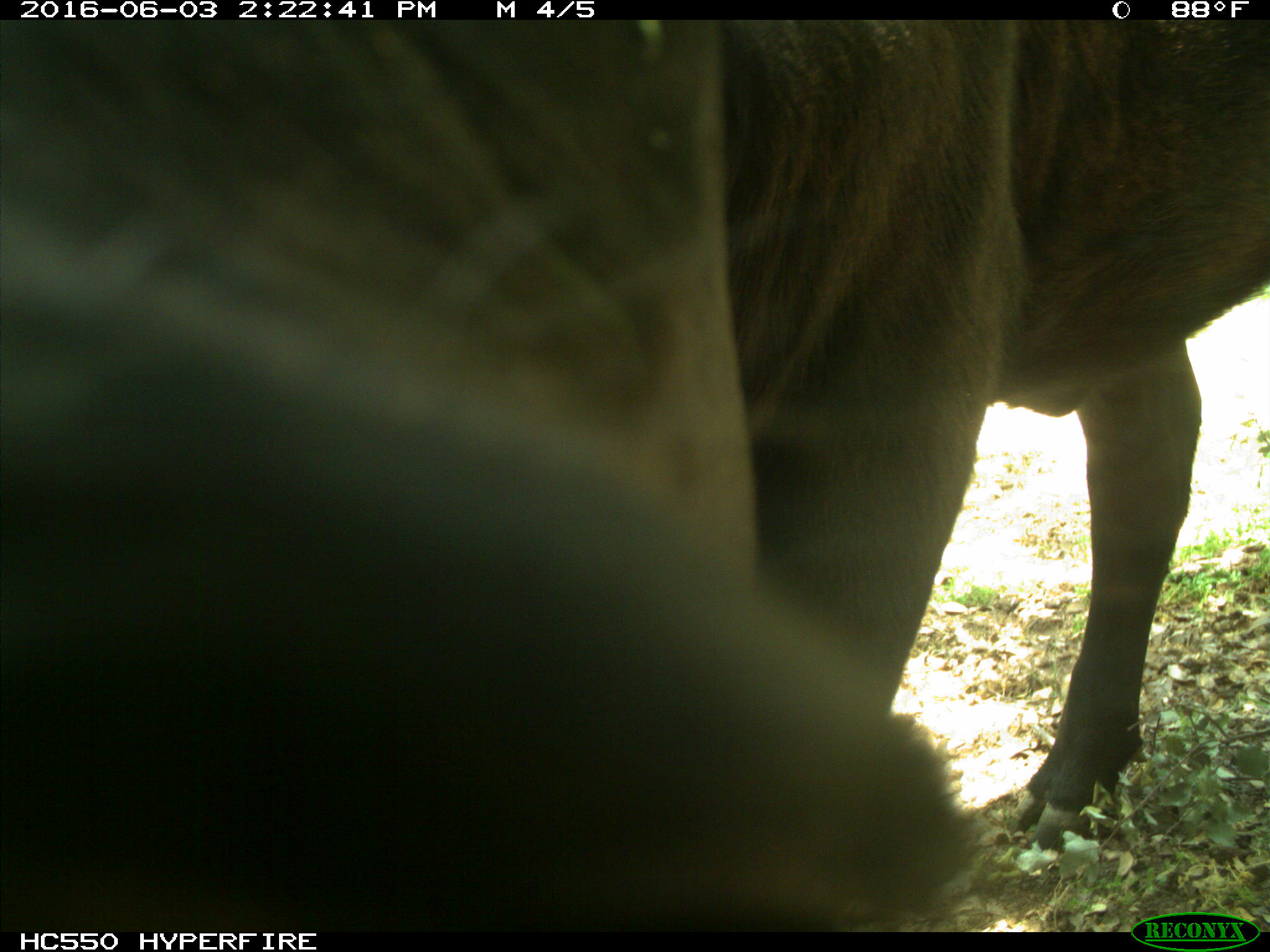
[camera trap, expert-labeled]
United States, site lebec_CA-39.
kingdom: Animalia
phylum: Chordata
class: Mammalia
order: Artiodactyla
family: Bovidae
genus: Bos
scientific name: Bos taurus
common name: domestic cow